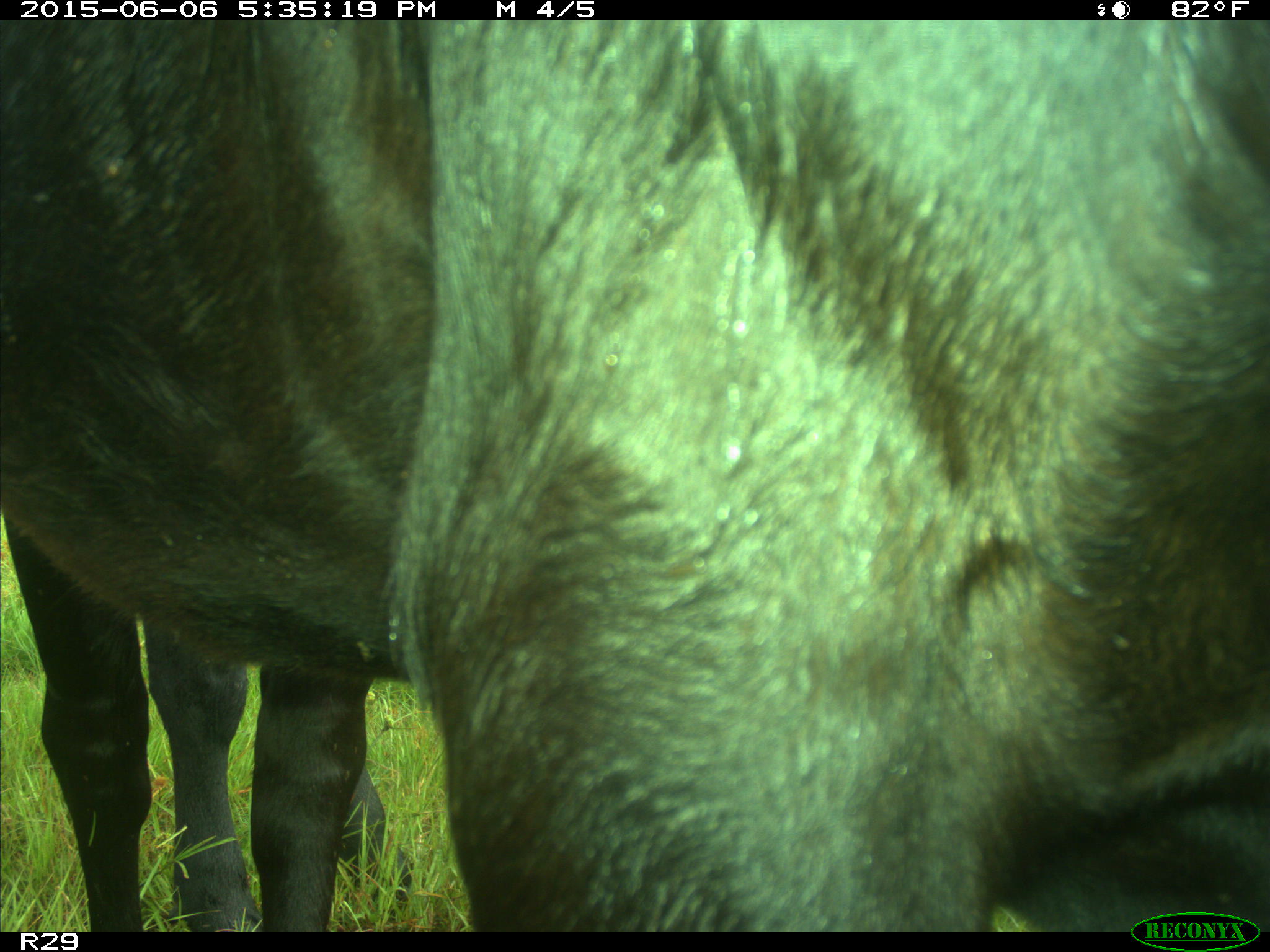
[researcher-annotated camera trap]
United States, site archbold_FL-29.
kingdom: Animalia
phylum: Chordata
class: Mammalia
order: Artiodactyla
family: Bovidae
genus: Bos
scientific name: Bos taurus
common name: domestic cow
Bos taurus (domestic cow).